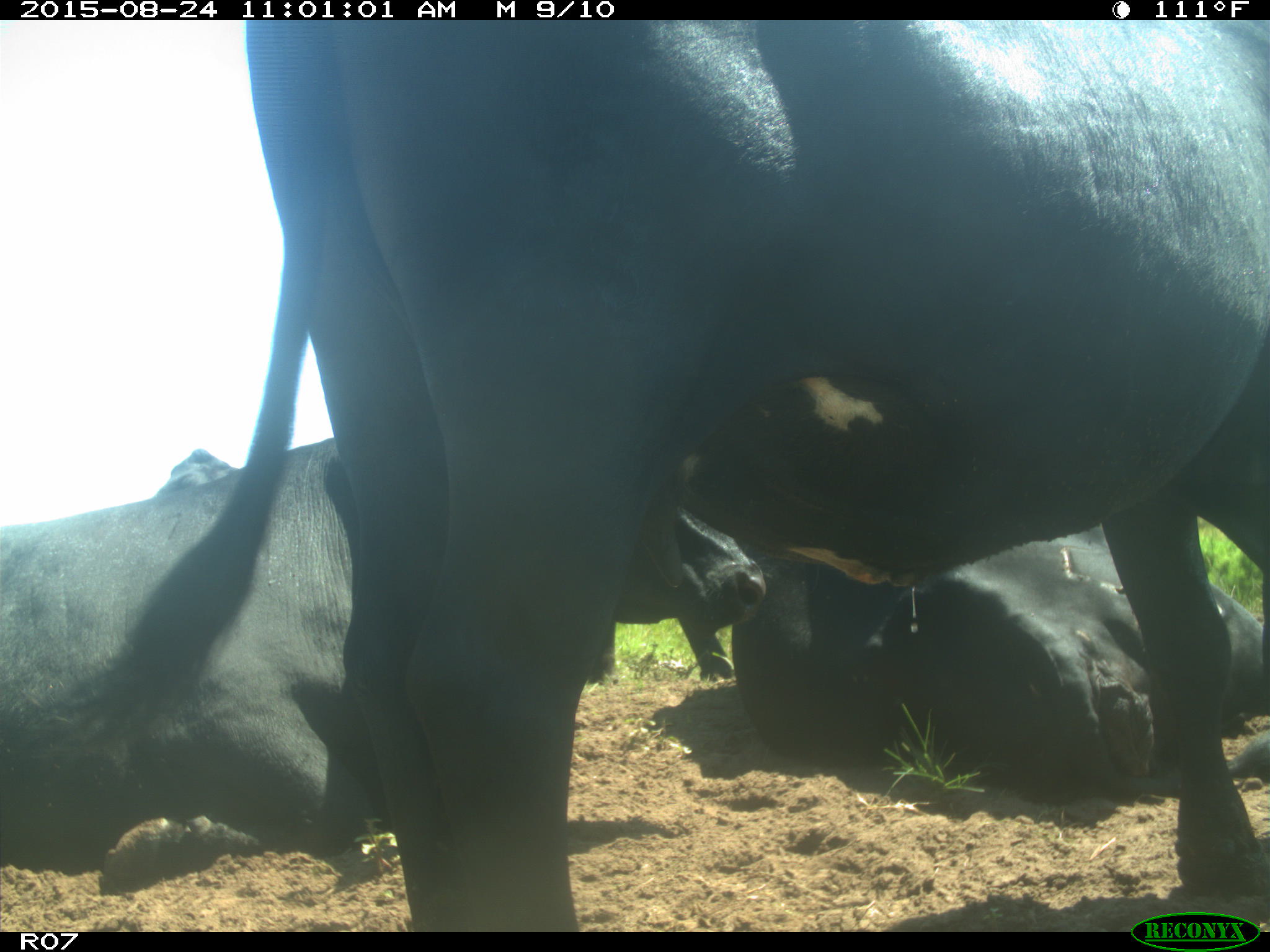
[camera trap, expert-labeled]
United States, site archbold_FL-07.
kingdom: Animalia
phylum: Chordata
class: Mammalia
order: Artiodactyla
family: Bovidae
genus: Bos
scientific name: Bos taurus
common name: domestic cow